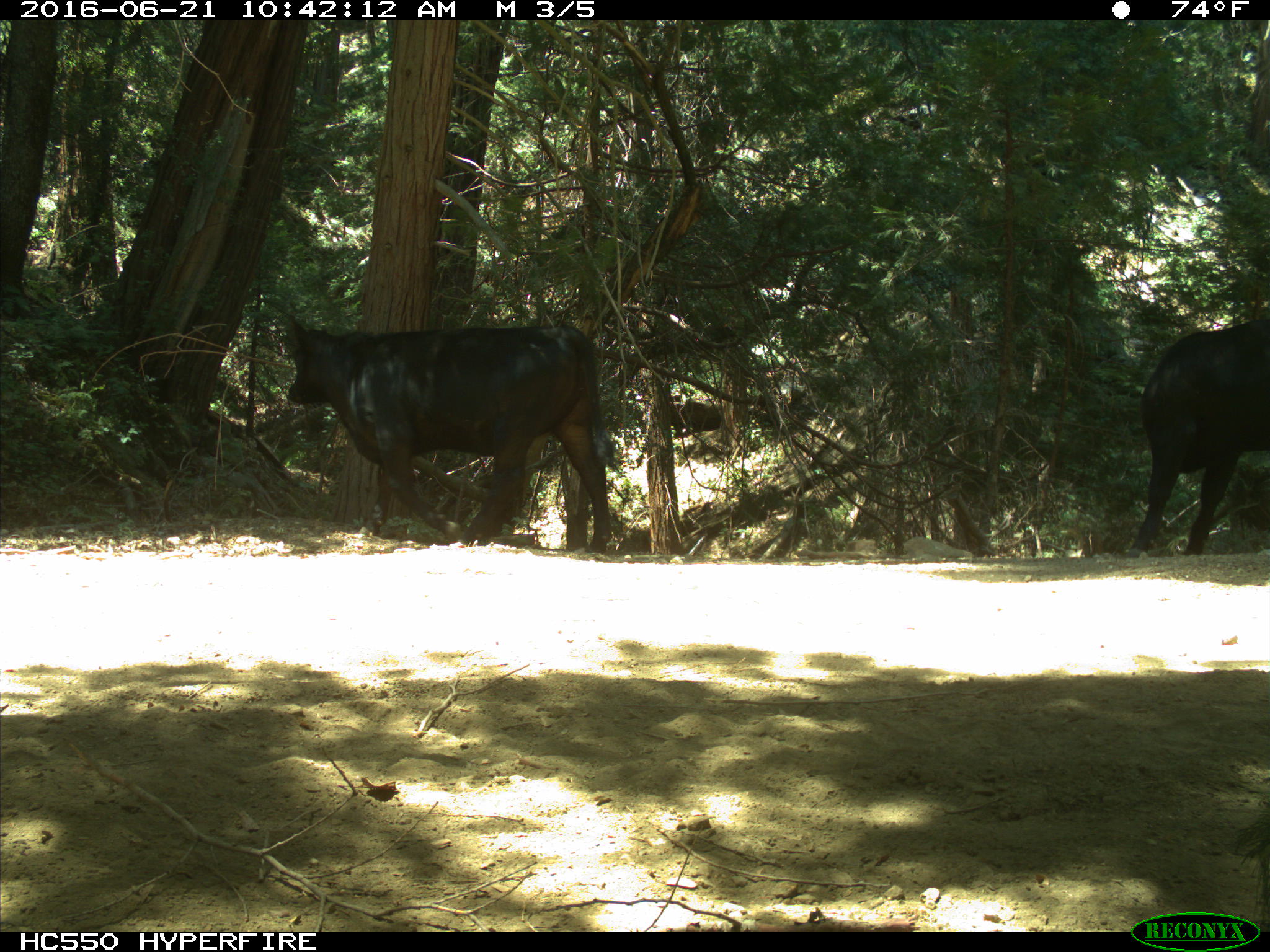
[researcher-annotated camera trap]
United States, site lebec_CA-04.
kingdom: Animalia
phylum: Chordata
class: Mammalia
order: Artiodactyla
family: Bovidae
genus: Bos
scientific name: Bos taurus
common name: domestic cow